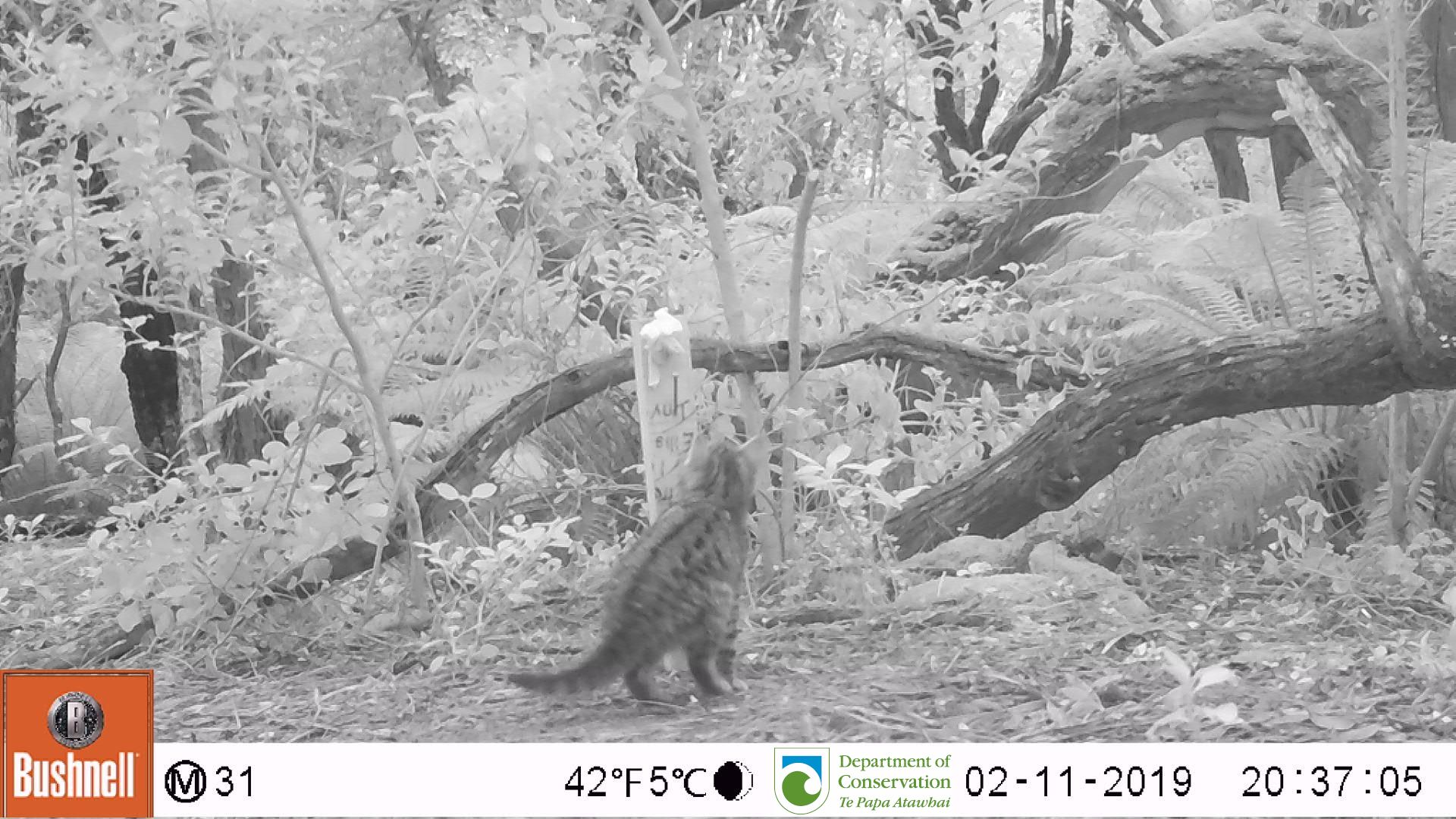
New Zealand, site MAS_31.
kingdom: Animalia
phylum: Chordata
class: Mammalia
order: Carnivora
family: Felidae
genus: Felis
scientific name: Felis catus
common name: domestic cat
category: cat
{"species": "cat (domestic cat) (Felis catus)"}